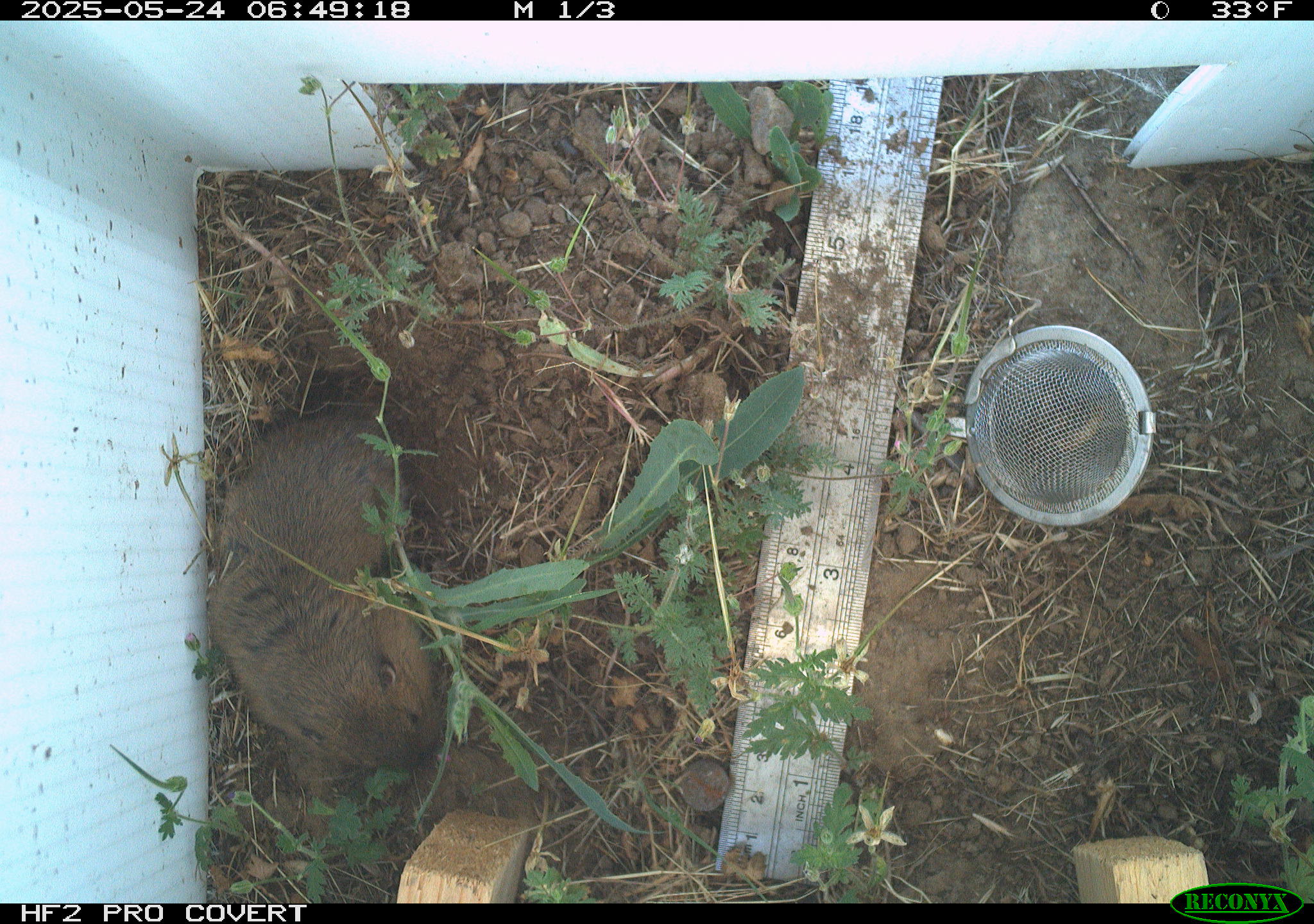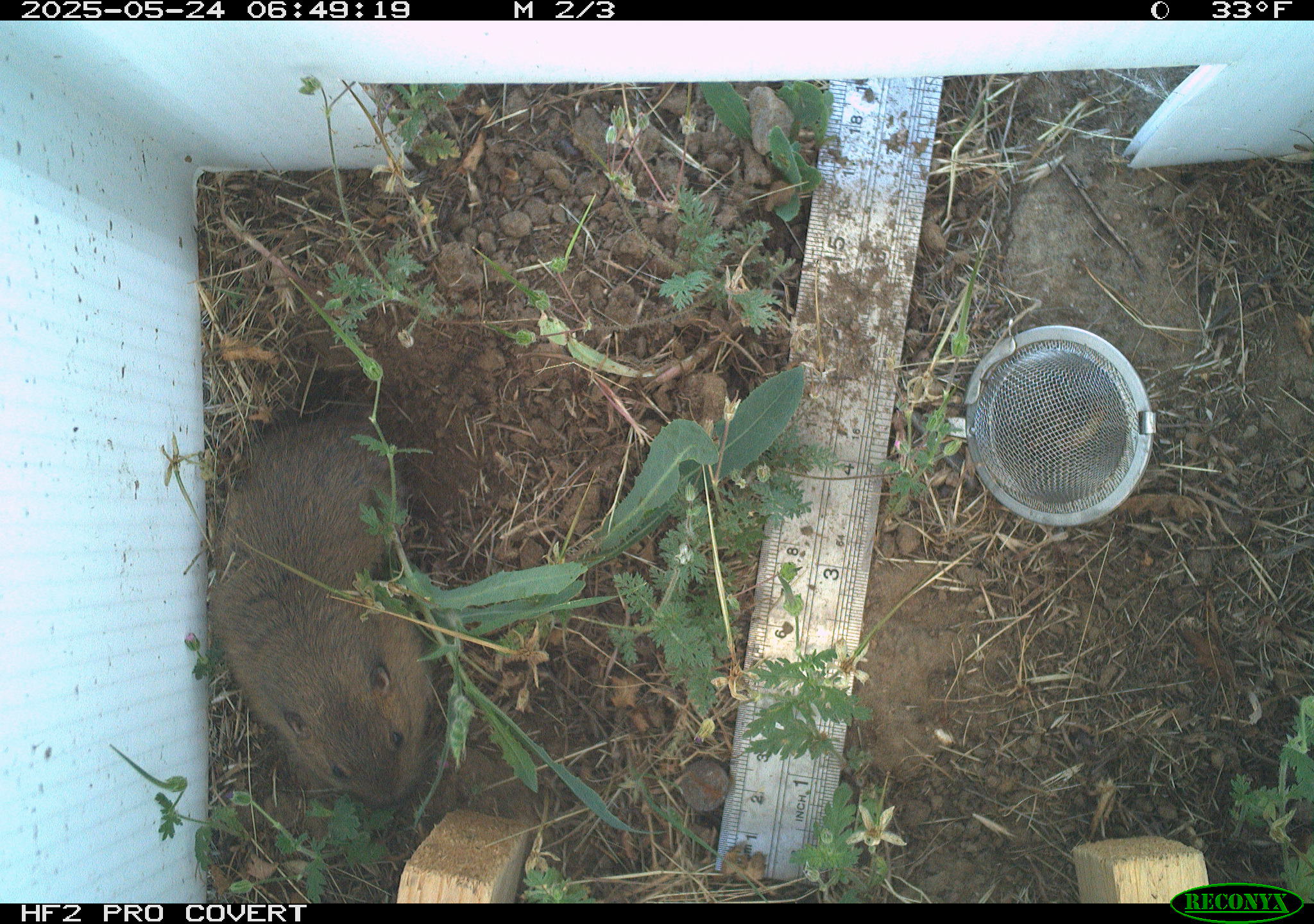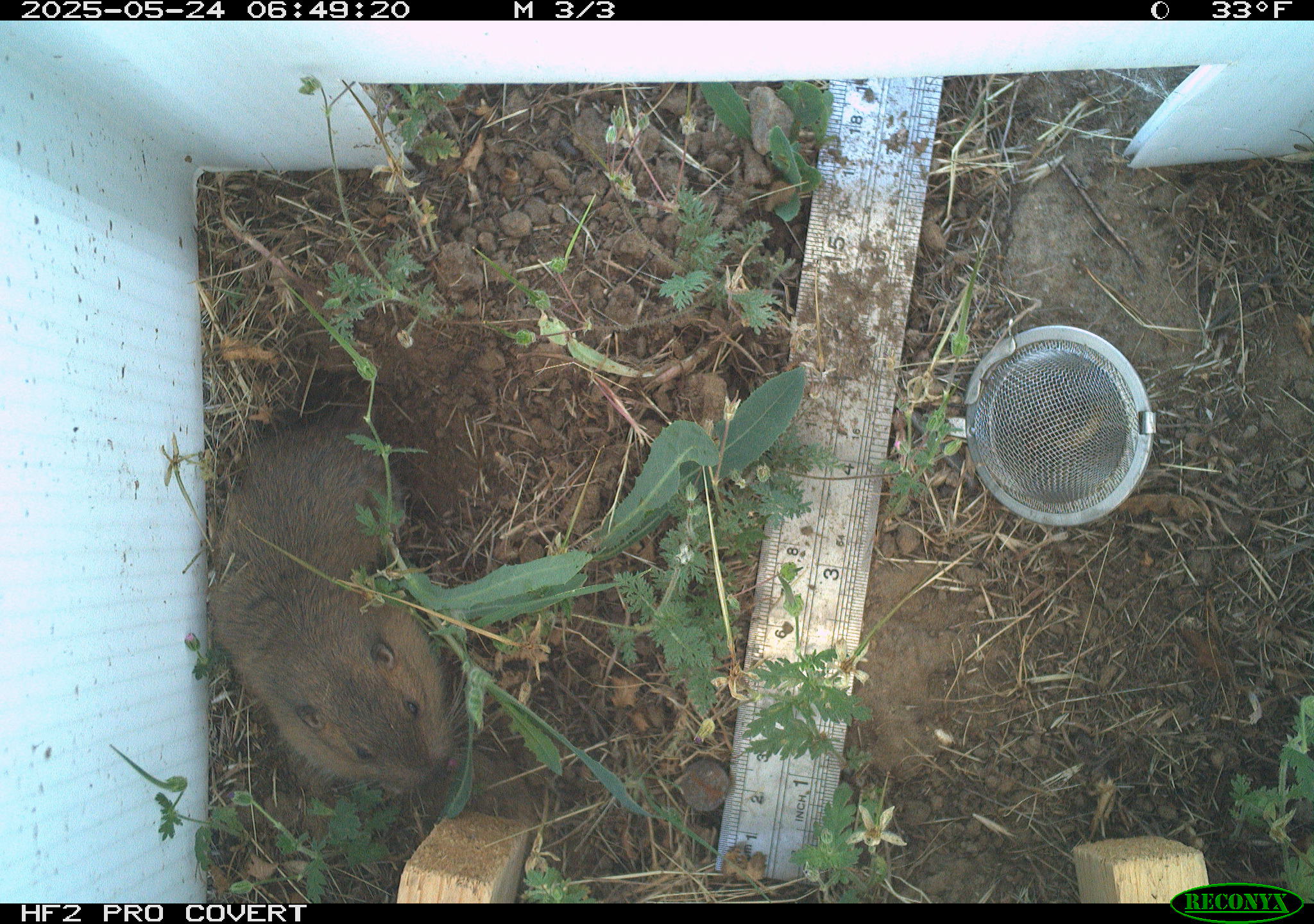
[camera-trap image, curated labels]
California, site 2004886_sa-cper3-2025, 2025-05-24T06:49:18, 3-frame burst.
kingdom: Animalia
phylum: Chordata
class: Mammalia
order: Rodentia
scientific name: Rodentia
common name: rodent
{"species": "rodent (Rodentia)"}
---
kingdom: Animalia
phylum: Chordata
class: Mammalia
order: Rodentia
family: Cricetidae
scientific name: Arvicolinae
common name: voles, lemmings, and muskrats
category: arvicolinae subfamily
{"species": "arvicolinae subfamily (voles, lemmings, and muskrats) (Arvicolinae)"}